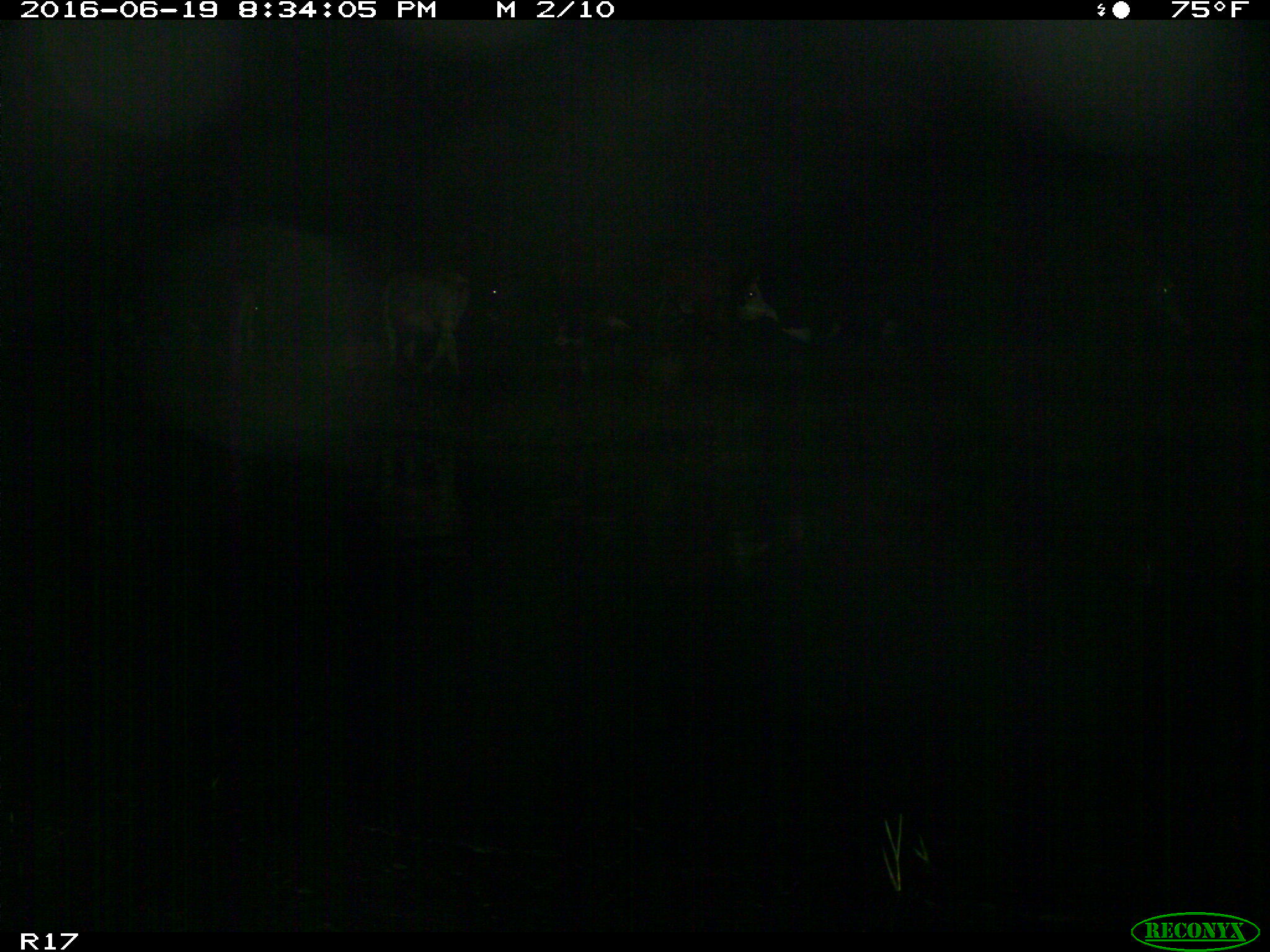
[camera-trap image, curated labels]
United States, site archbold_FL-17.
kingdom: Animalia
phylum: Chordata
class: Mammalia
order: Artiodactyla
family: Bovidae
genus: Bos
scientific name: Bos taurus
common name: domestic cow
Bos taurus (domestic cow).